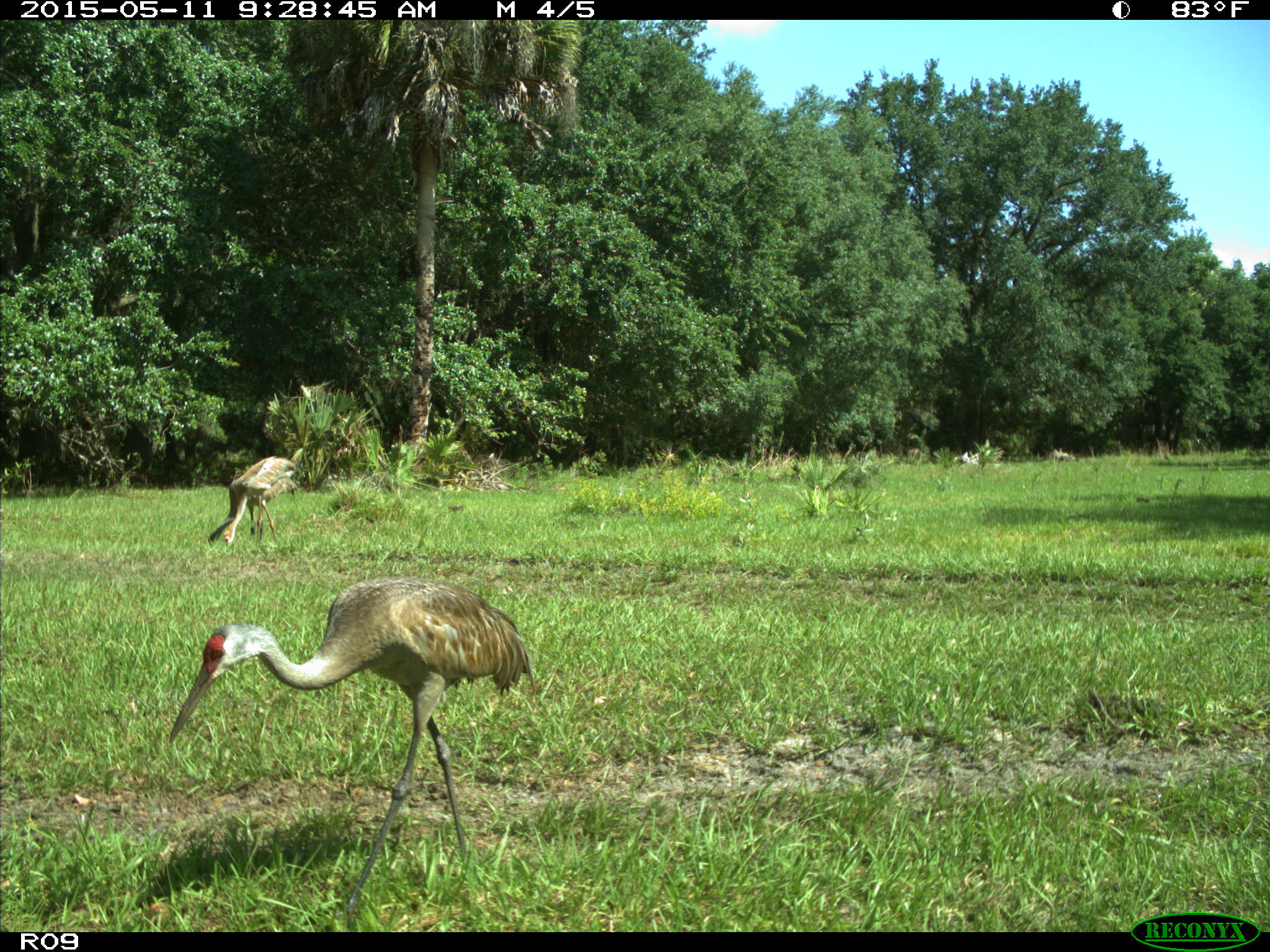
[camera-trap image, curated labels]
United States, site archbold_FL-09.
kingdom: Animalia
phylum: Chordata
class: Aves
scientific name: Aves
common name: birds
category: unidentified bird